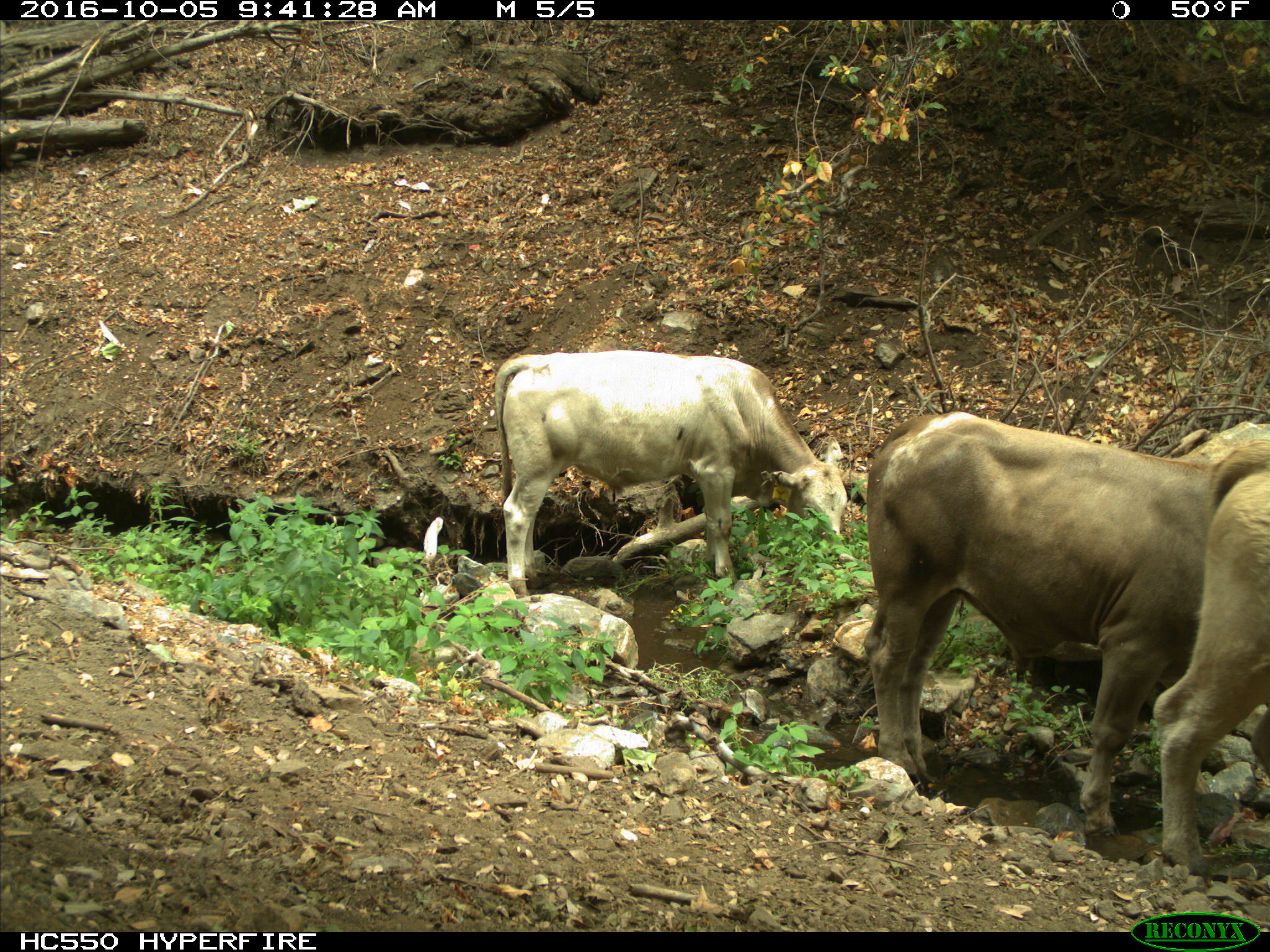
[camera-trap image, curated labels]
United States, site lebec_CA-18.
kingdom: Animalia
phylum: Chordata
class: Mammalia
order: Artiodactyla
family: Bovidae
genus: Bos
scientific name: Bos taurus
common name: domestic cow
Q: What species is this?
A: Bos taurus (domestic cow).